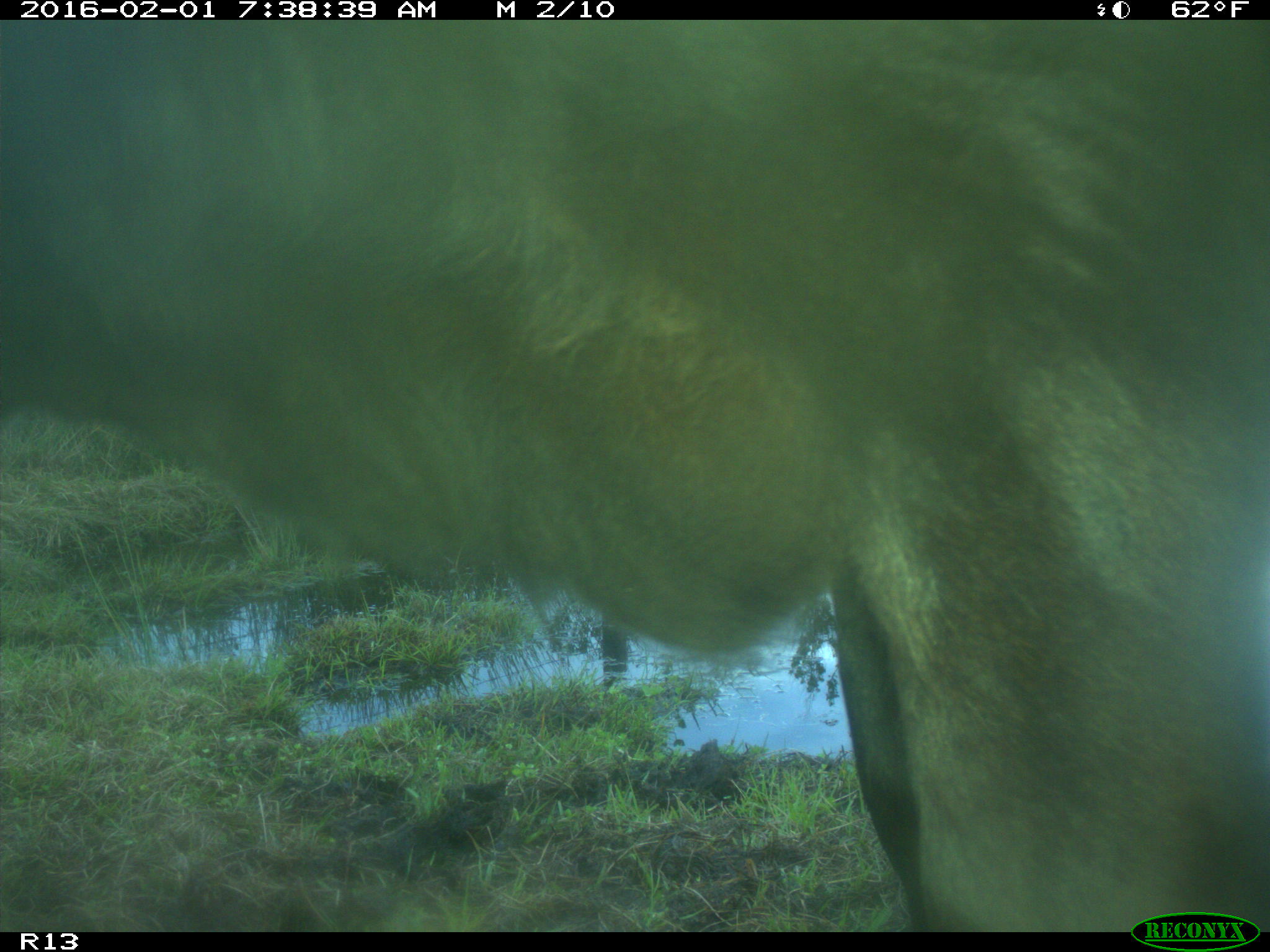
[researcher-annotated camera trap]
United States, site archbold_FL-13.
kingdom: Animalia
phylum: Chordata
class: Mammalia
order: Artiodactyla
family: Bovidae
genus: Bos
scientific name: Bos taurus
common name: domestic cow